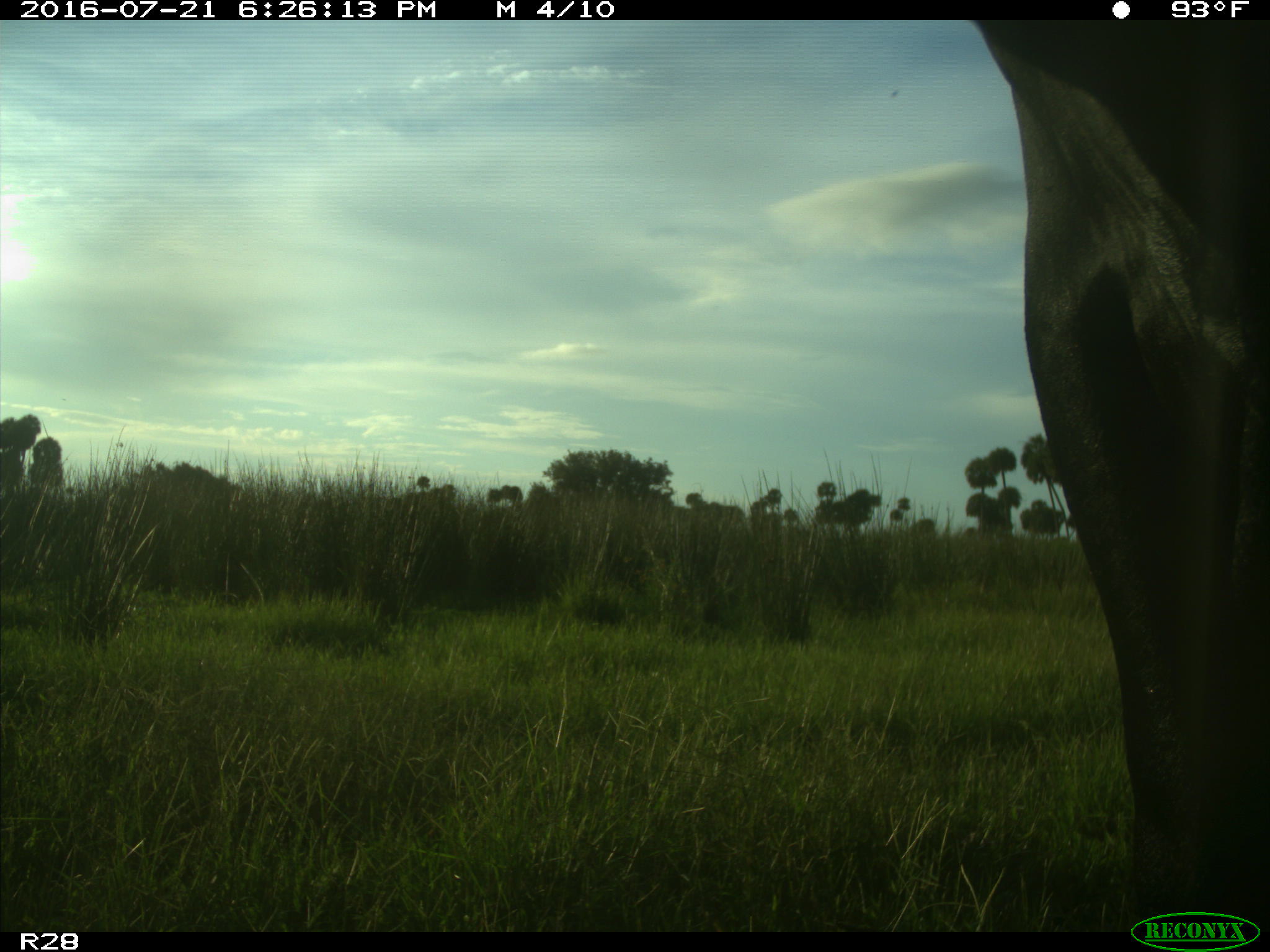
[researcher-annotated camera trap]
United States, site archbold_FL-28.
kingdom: Animalia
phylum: Chordata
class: Mammalia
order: Artiodactyla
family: Bovidae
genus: Bos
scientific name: Bos taurus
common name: domestic cow